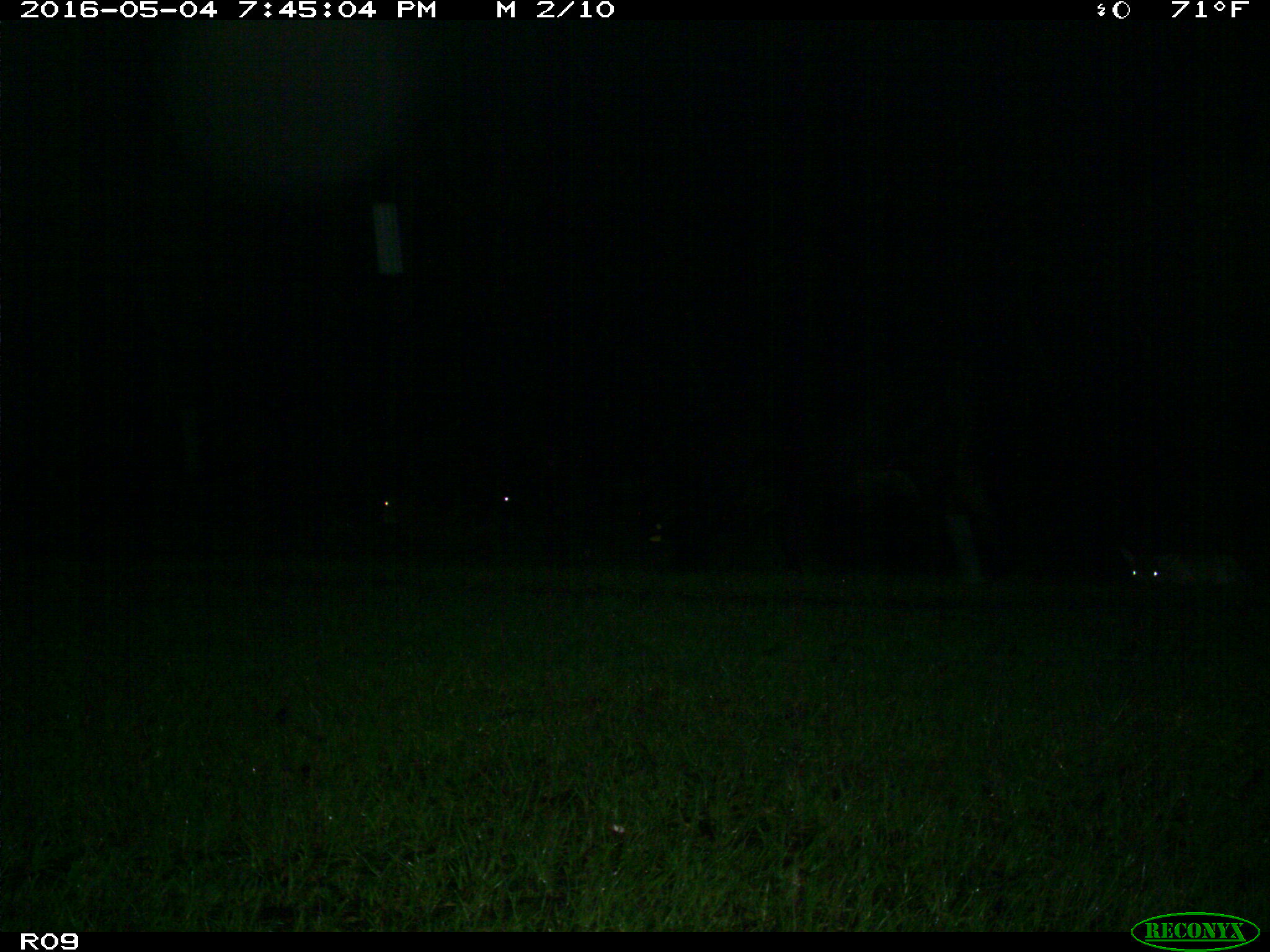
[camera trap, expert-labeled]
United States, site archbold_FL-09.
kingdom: Animalia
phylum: Chordata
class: Mammalia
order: Artiodactyla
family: Bovidae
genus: Bos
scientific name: Bos taurus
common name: domestic cow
Bos taurus (domestic cow).